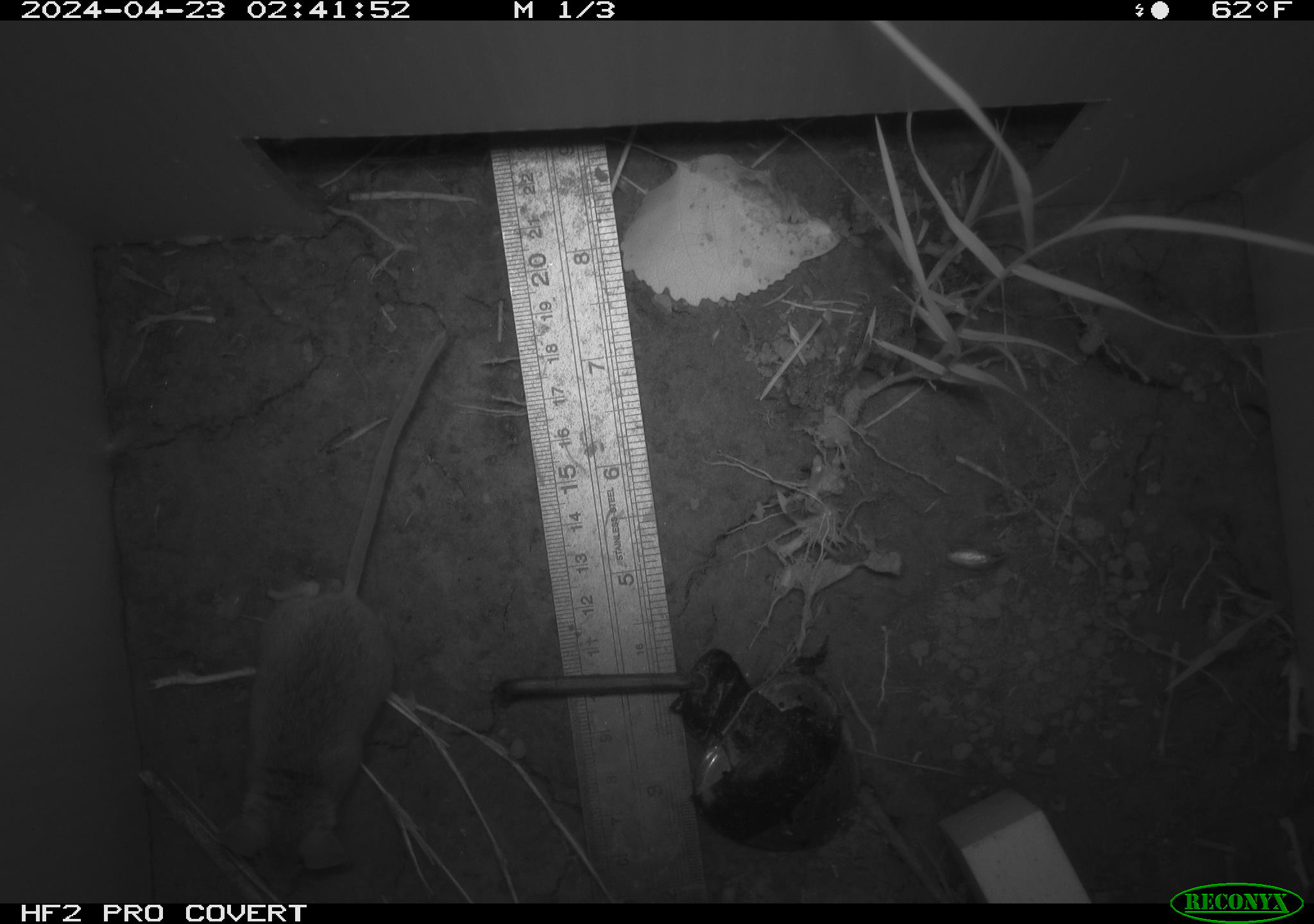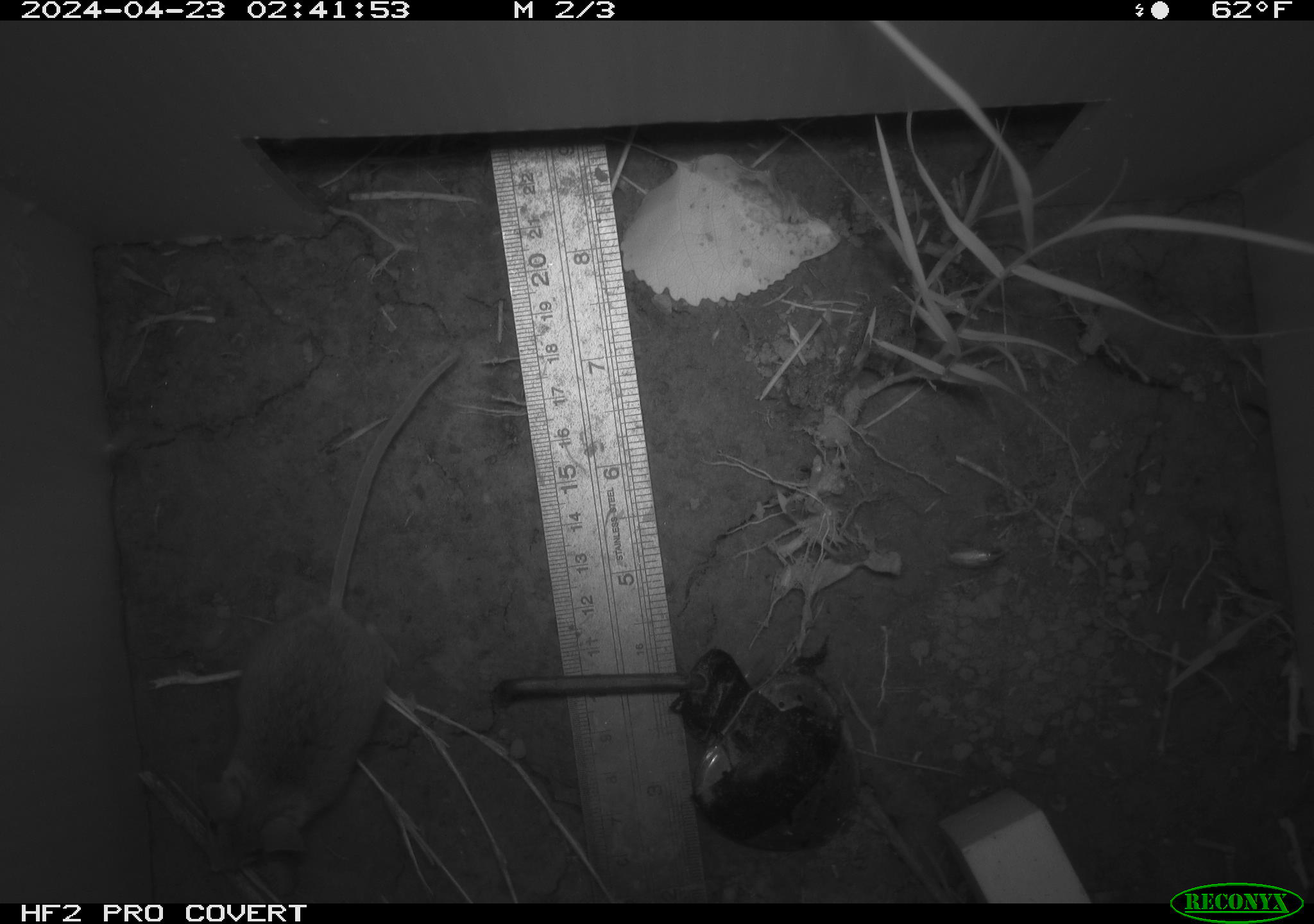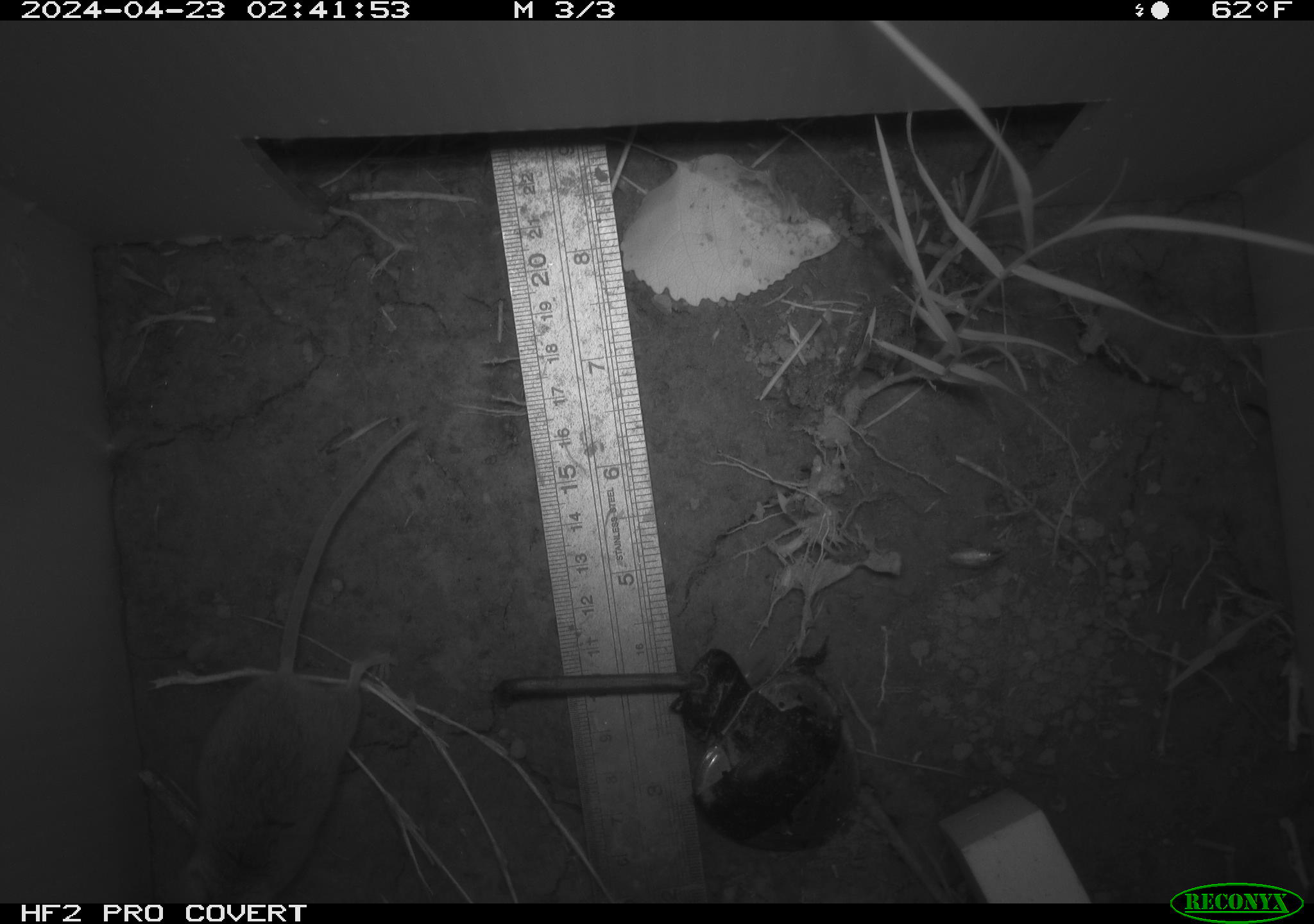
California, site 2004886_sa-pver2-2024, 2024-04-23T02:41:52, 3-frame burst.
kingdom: Animalia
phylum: Chordata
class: Mammalia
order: Rodentia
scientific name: Rodentia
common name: mouse species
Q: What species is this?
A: Mouse species (Rodentia).